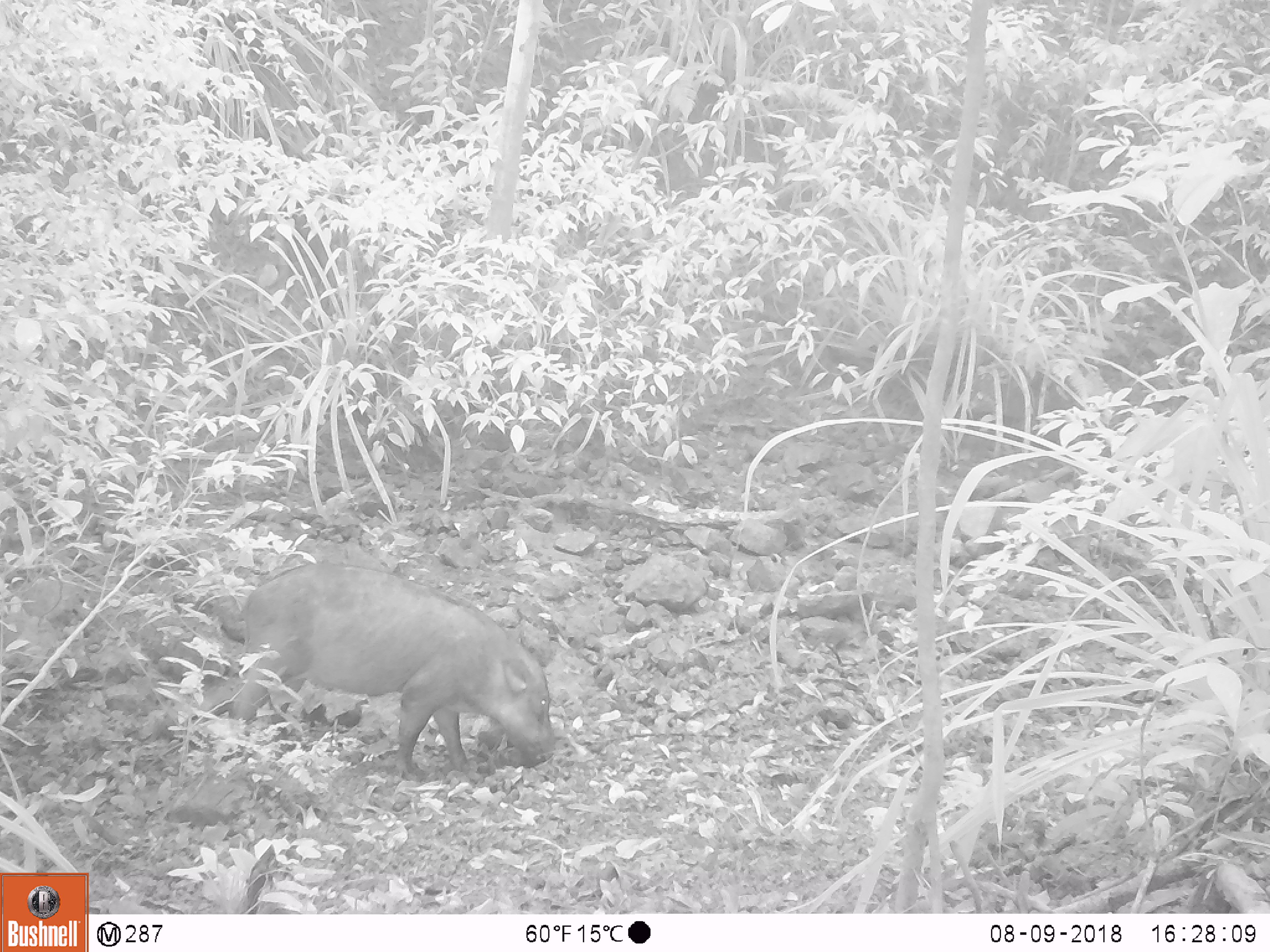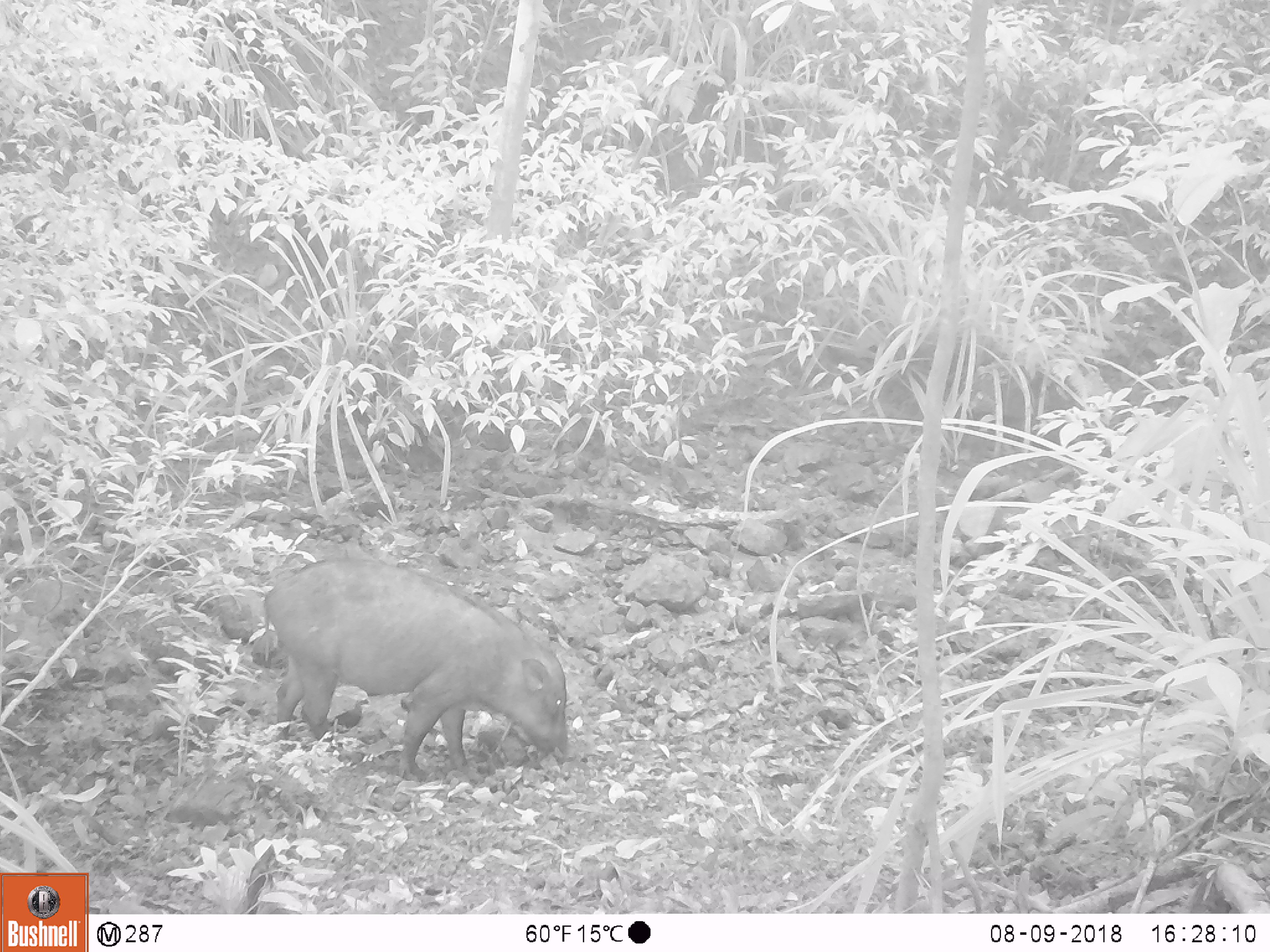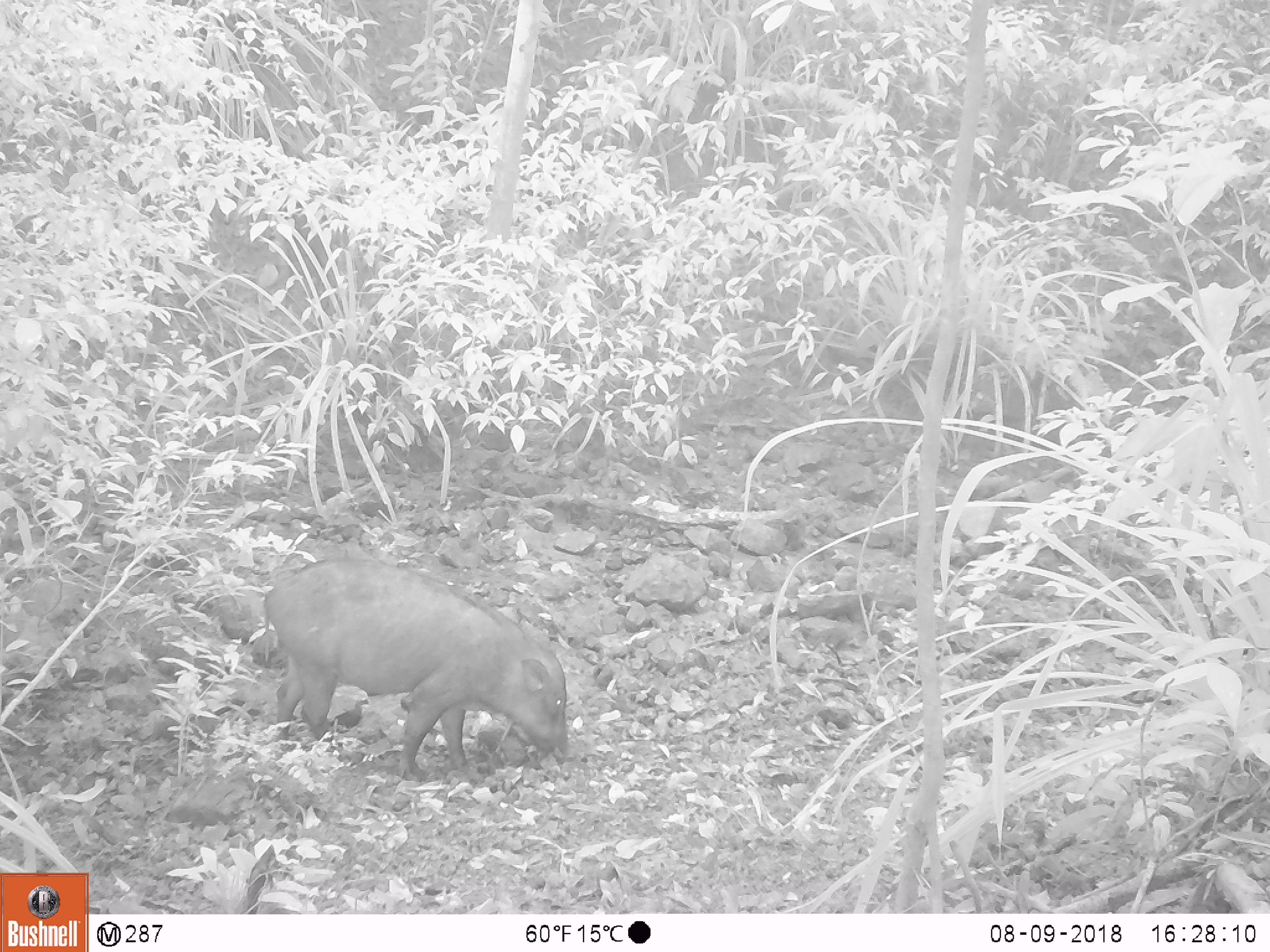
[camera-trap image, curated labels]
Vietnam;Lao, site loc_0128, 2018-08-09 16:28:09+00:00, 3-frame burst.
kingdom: Animalia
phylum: Chordata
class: Mammalia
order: Artiodactyla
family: Suidae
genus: Sus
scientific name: Sus scrofa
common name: eurasian wild pig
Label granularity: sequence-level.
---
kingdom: Animalia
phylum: Chordata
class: Aves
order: Galliformes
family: Phasianidae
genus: Gallus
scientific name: Gallus gallus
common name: red junglefowl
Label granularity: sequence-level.